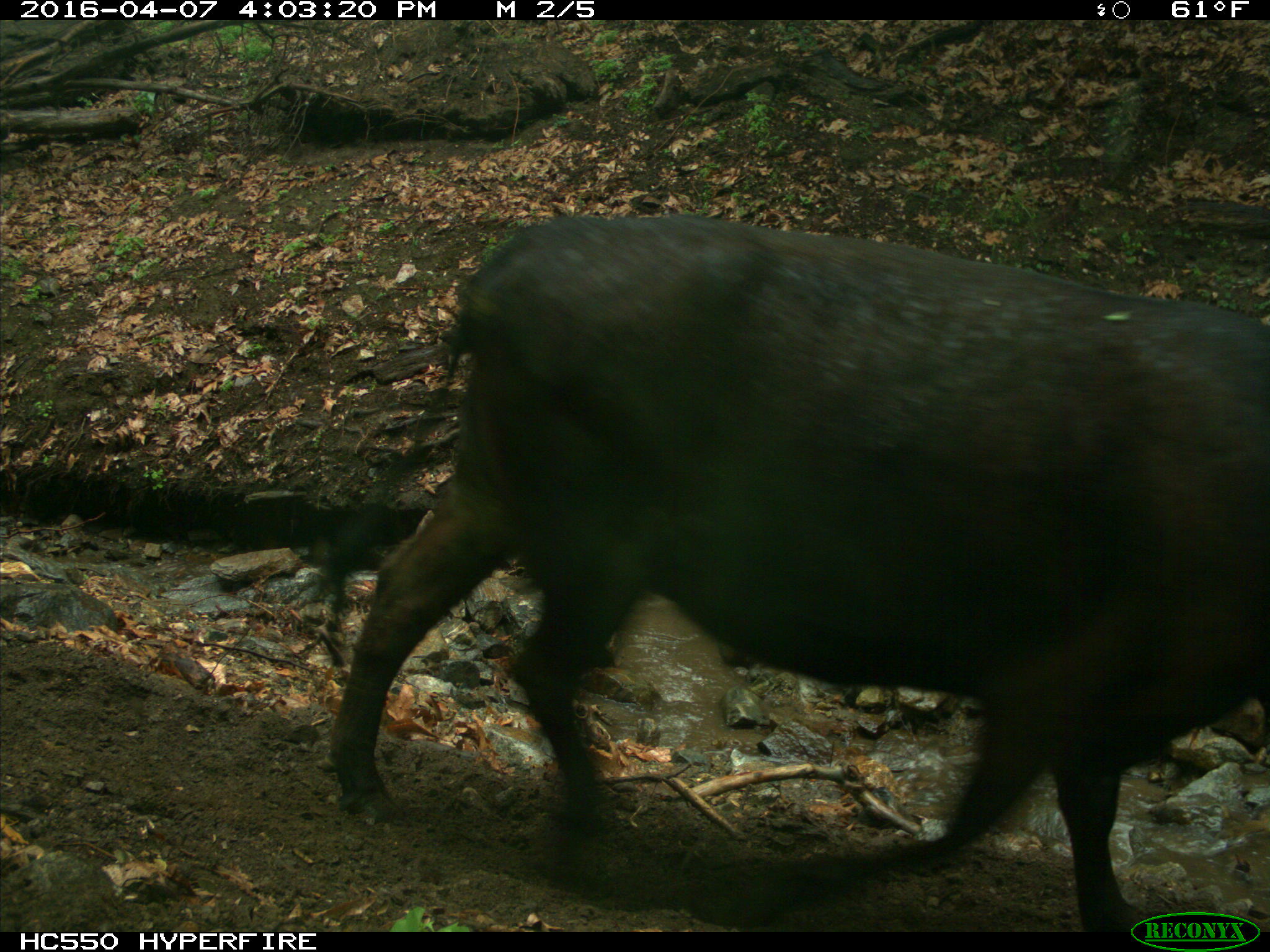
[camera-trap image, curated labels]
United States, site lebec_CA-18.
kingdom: Animalia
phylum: Chordata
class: Mammalia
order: Artiodactyla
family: Bovidae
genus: Bos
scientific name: Bos taurus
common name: domestic cow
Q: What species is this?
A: Bos taurus (domestic cow).